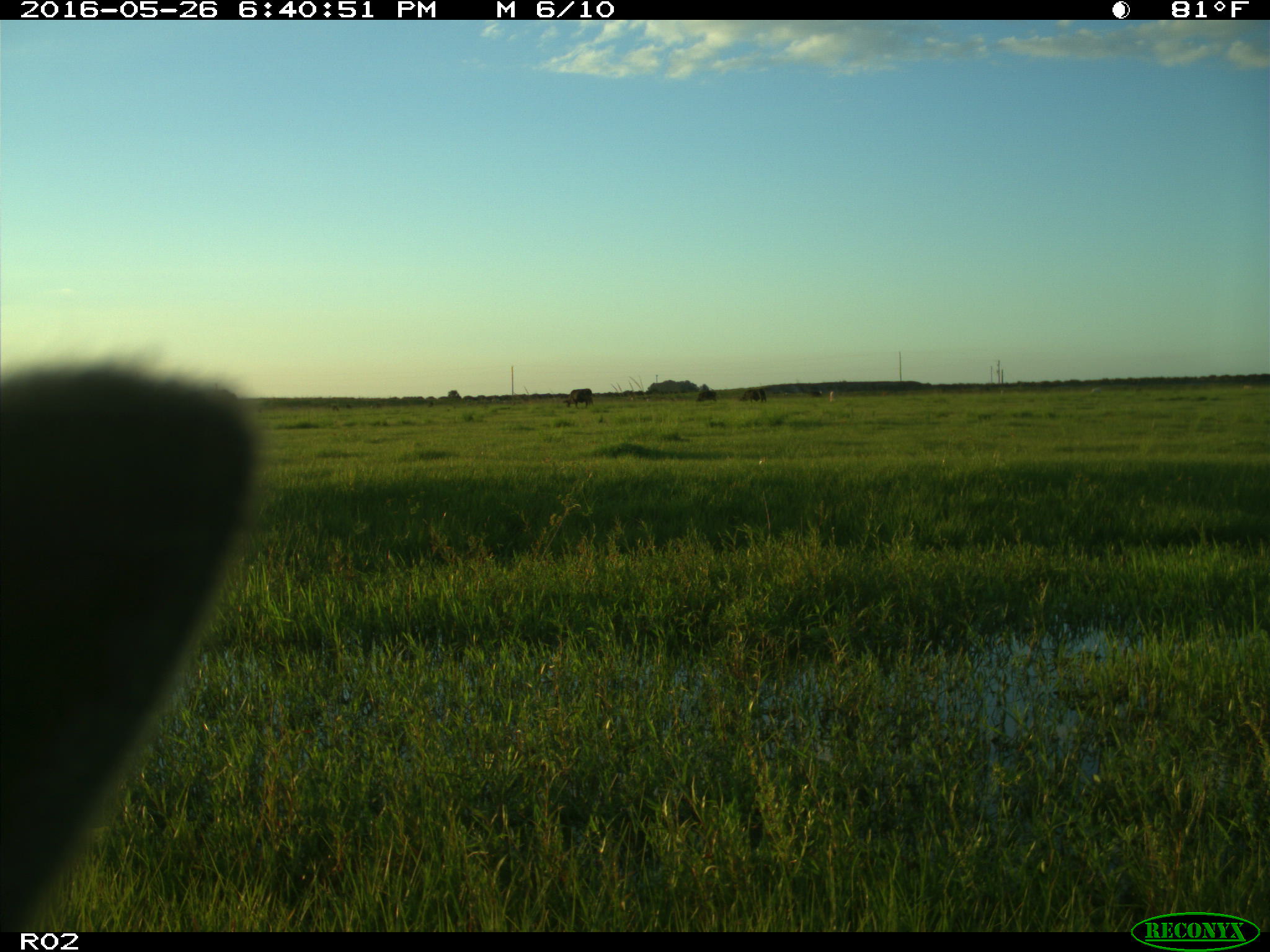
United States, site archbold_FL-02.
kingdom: Animalia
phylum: Chordata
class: Mammalia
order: Artiodactyla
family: Bovidae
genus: Bos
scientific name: Bos taurus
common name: domestic cow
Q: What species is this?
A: Bos taurus (domestic cow).